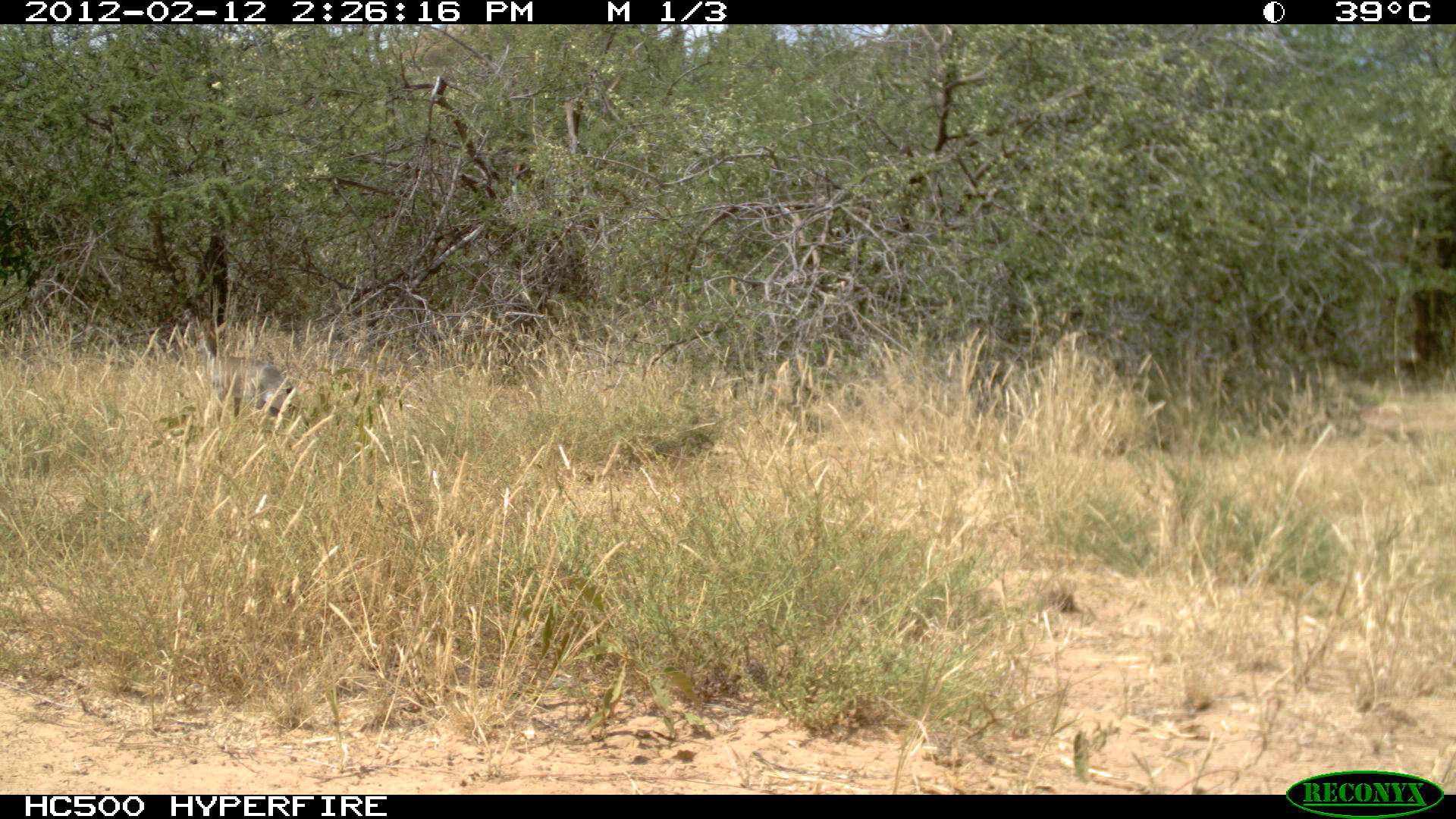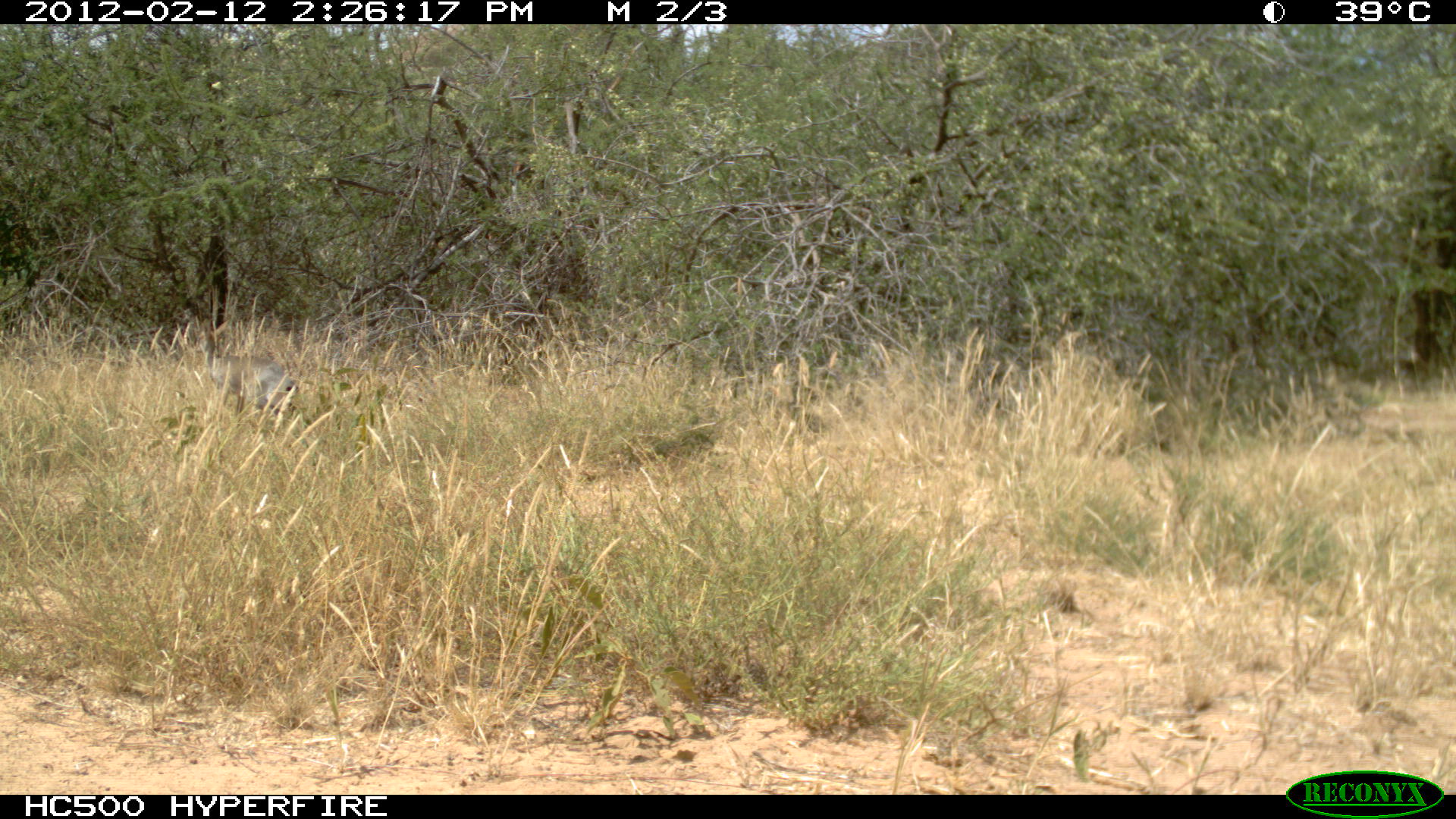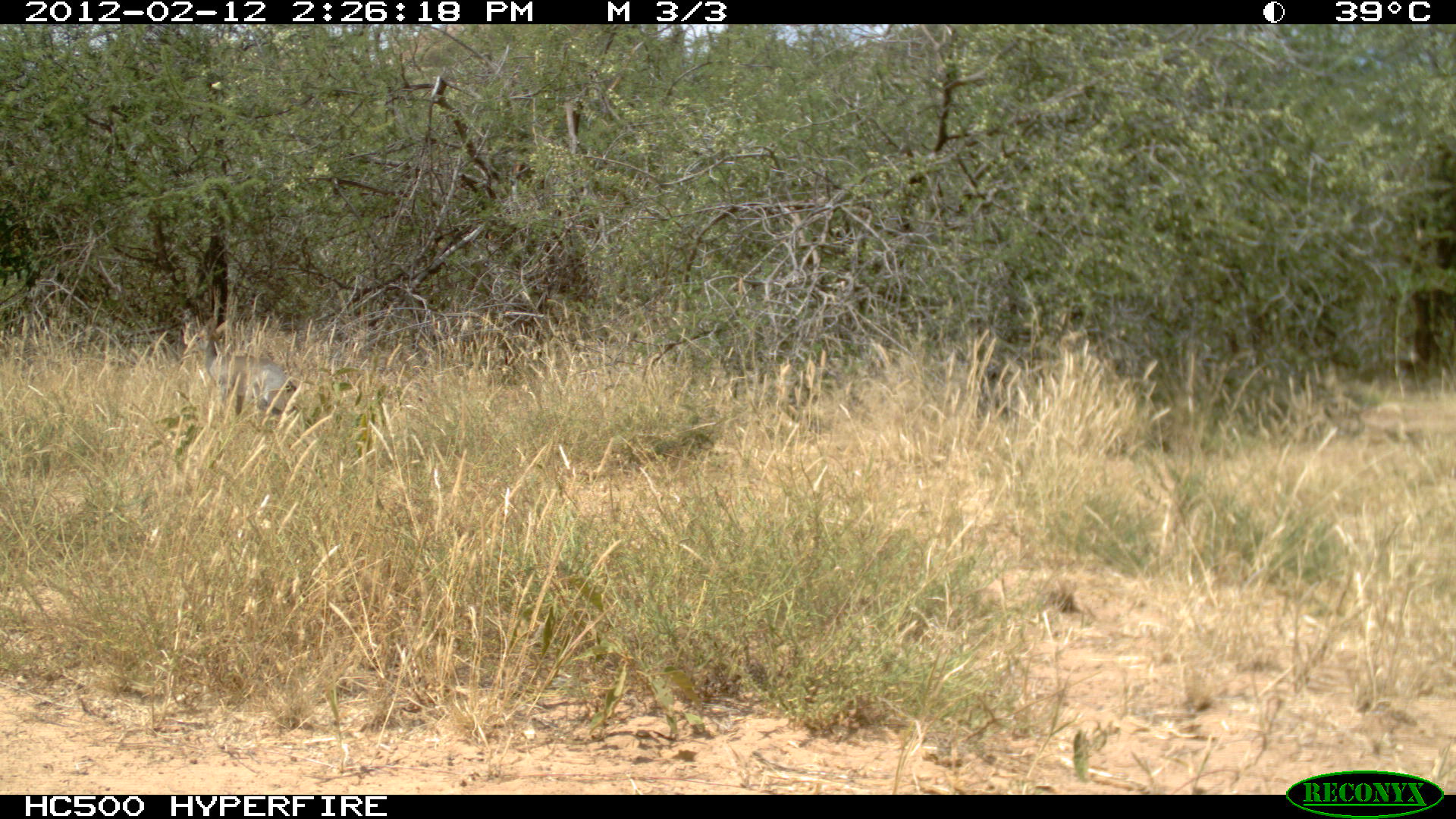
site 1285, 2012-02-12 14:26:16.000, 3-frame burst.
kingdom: Animalia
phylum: Chordata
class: Mammalia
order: Artiodactyla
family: Bovidae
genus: Madoqua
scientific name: Madoqua guentheri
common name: günther's dik-dik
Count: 1.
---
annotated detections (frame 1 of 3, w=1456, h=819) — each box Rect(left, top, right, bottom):
madoqua guentheri: Rect(191, 327, 297, 430)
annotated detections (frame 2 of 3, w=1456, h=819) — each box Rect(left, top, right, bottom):
madoqua guentheri: Rect(185, 316, 302, 421)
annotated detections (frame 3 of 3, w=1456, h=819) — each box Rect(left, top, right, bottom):
madoqua guentheri: Rect(178, 310, 300, 418)